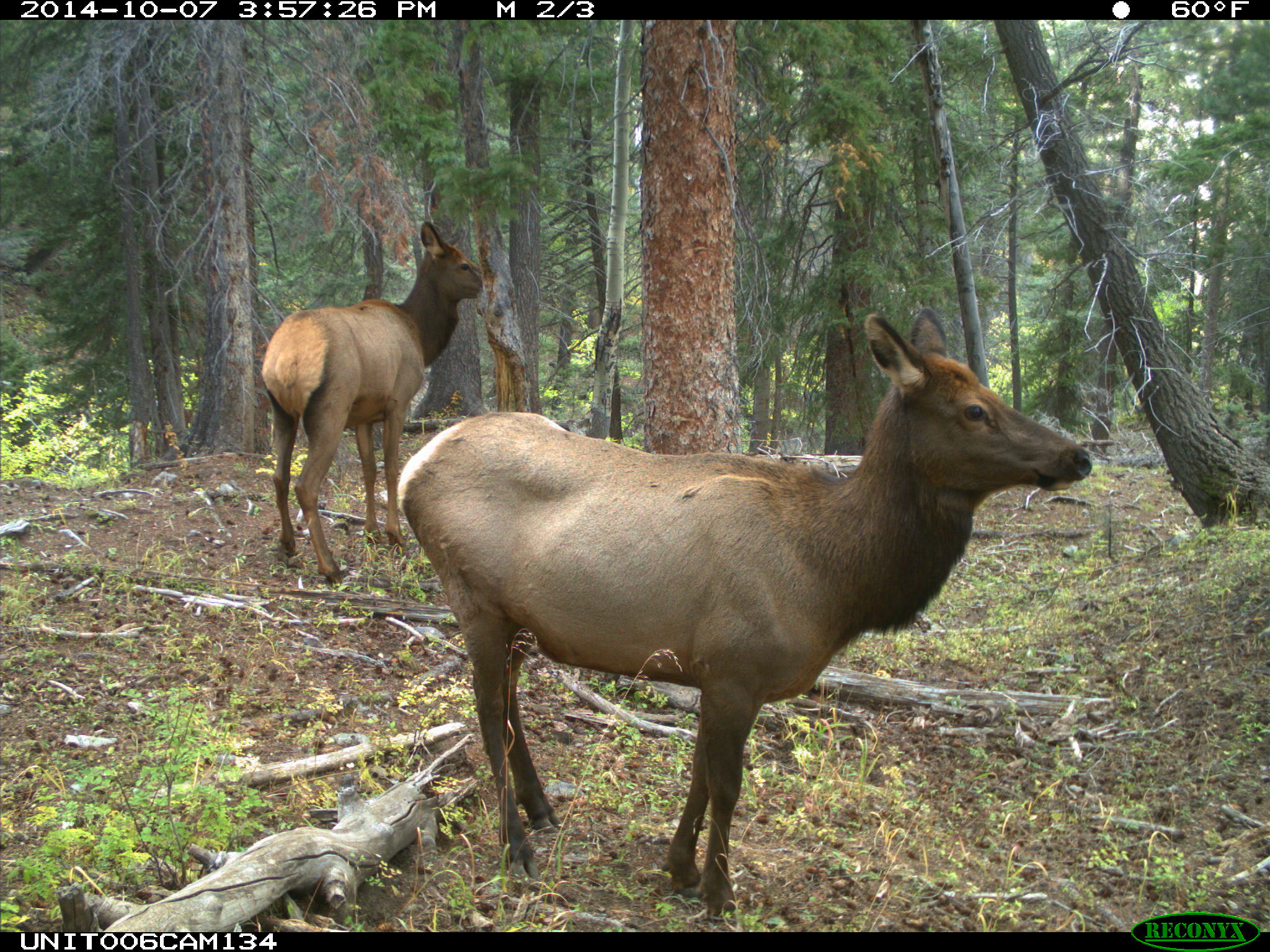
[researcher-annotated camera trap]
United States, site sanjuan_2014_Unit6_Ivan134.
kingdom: Animalia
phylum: Chordata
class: Mammalia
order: Artiodactyla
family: Cervidae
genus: Cervus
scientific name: Cervus elaphus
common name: red deer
Cervus elaphus (red deer).